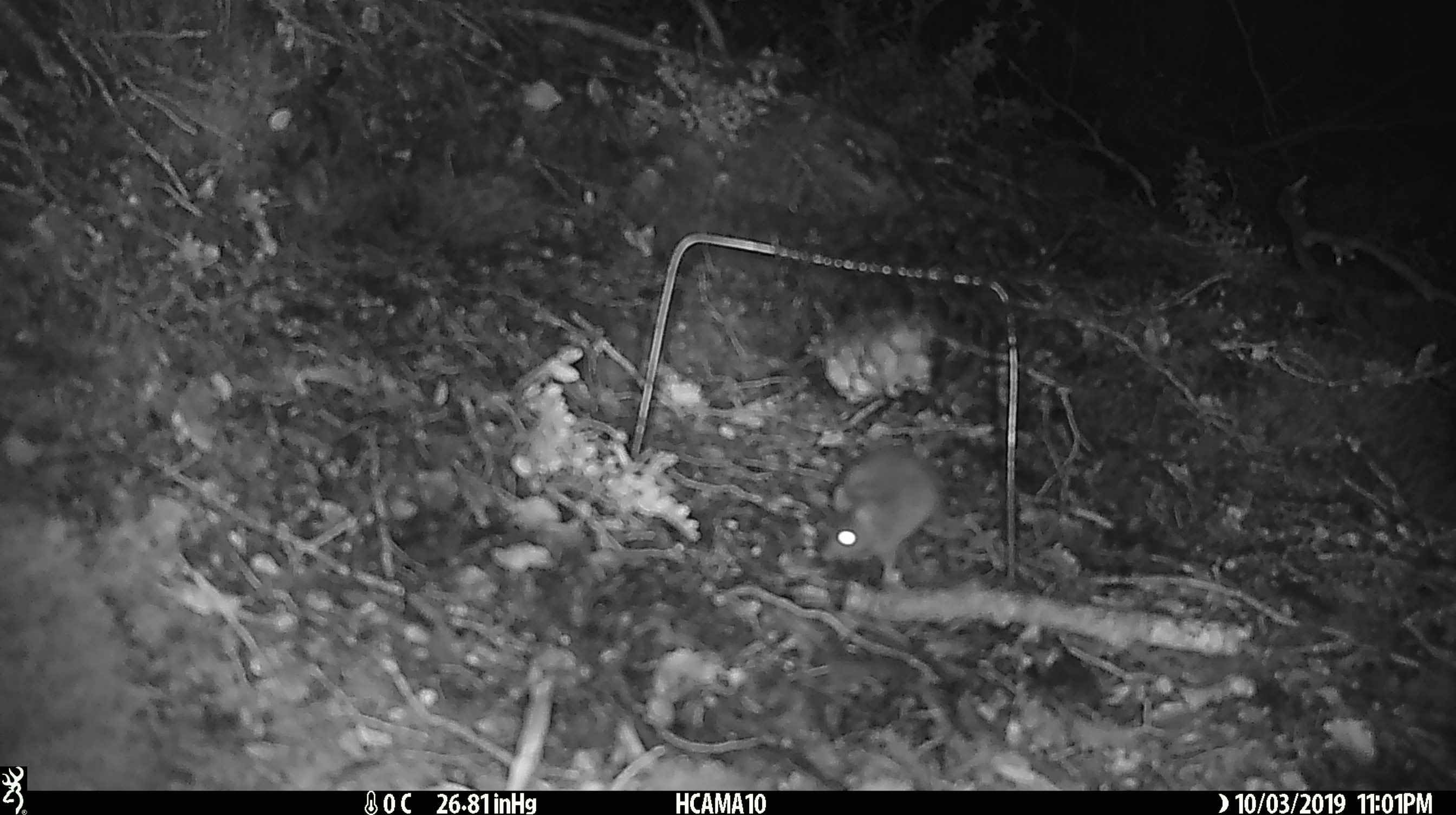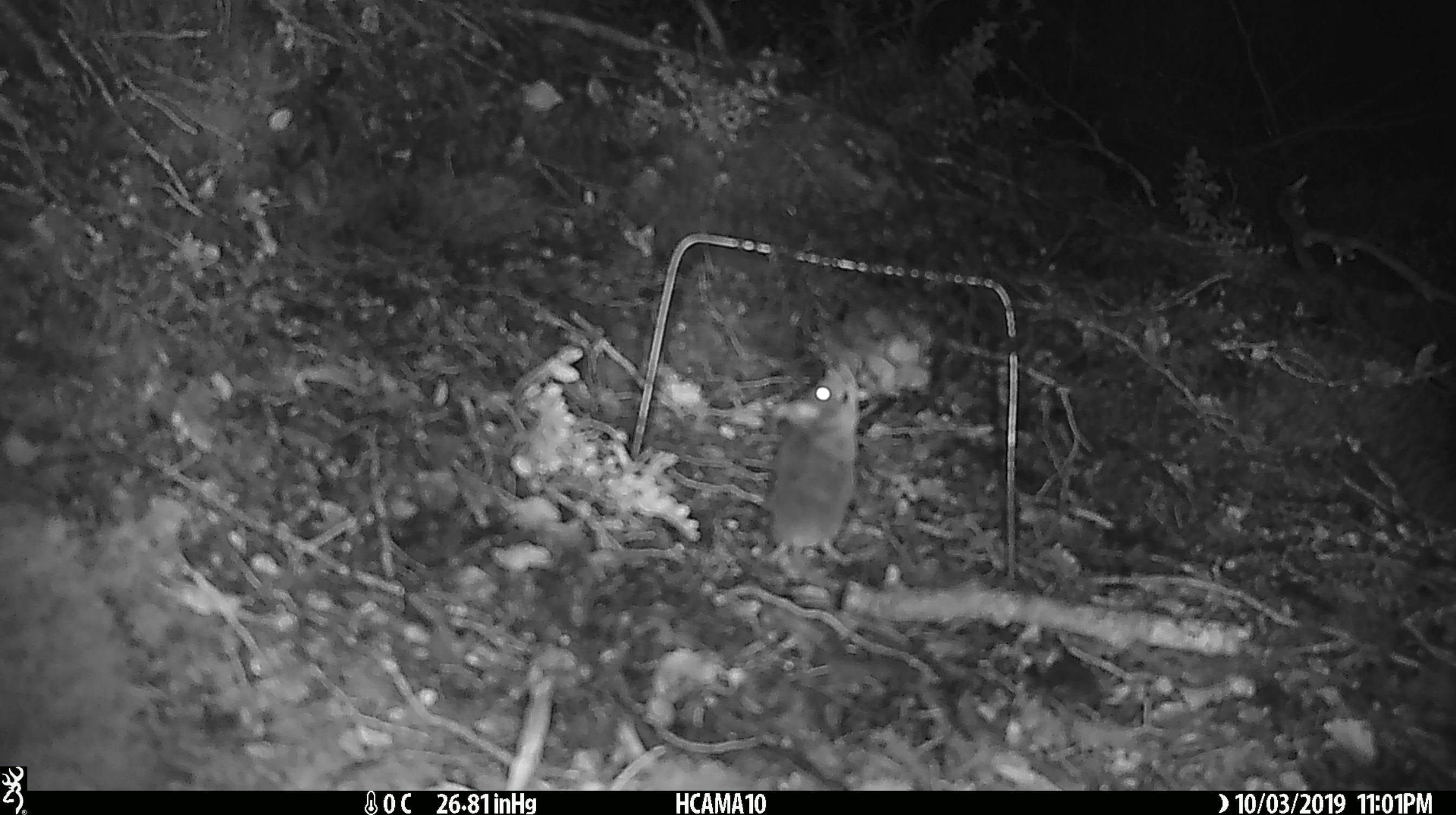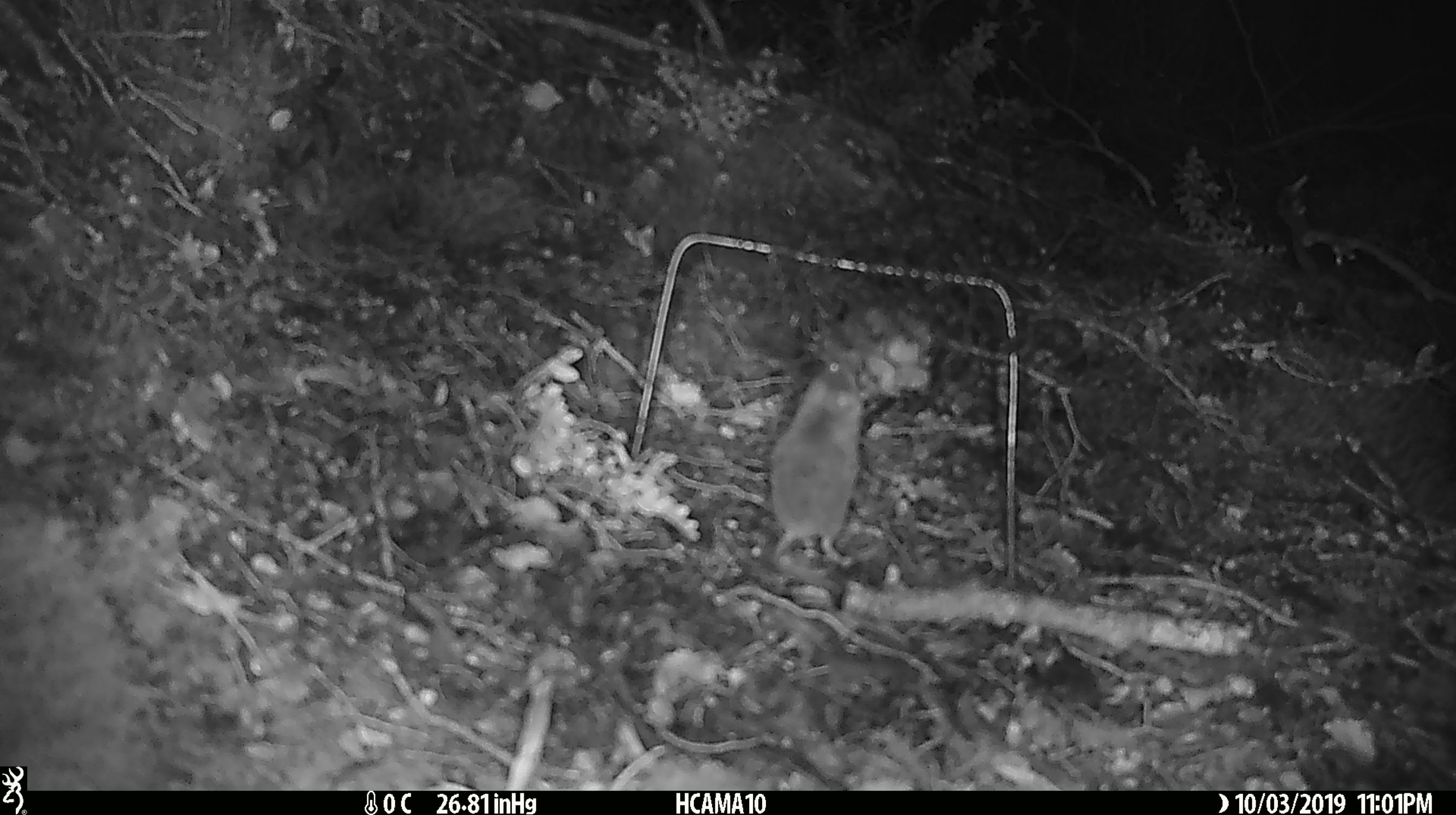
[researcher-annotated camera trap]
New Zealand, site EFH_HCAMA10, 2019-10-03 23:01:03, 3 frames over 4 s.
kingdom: Animalia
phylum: Chordata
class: Mammalia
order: Rodentia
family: Muridae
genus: Mus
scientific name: Mus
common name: mouse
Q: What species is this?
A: Mouse (Mus).